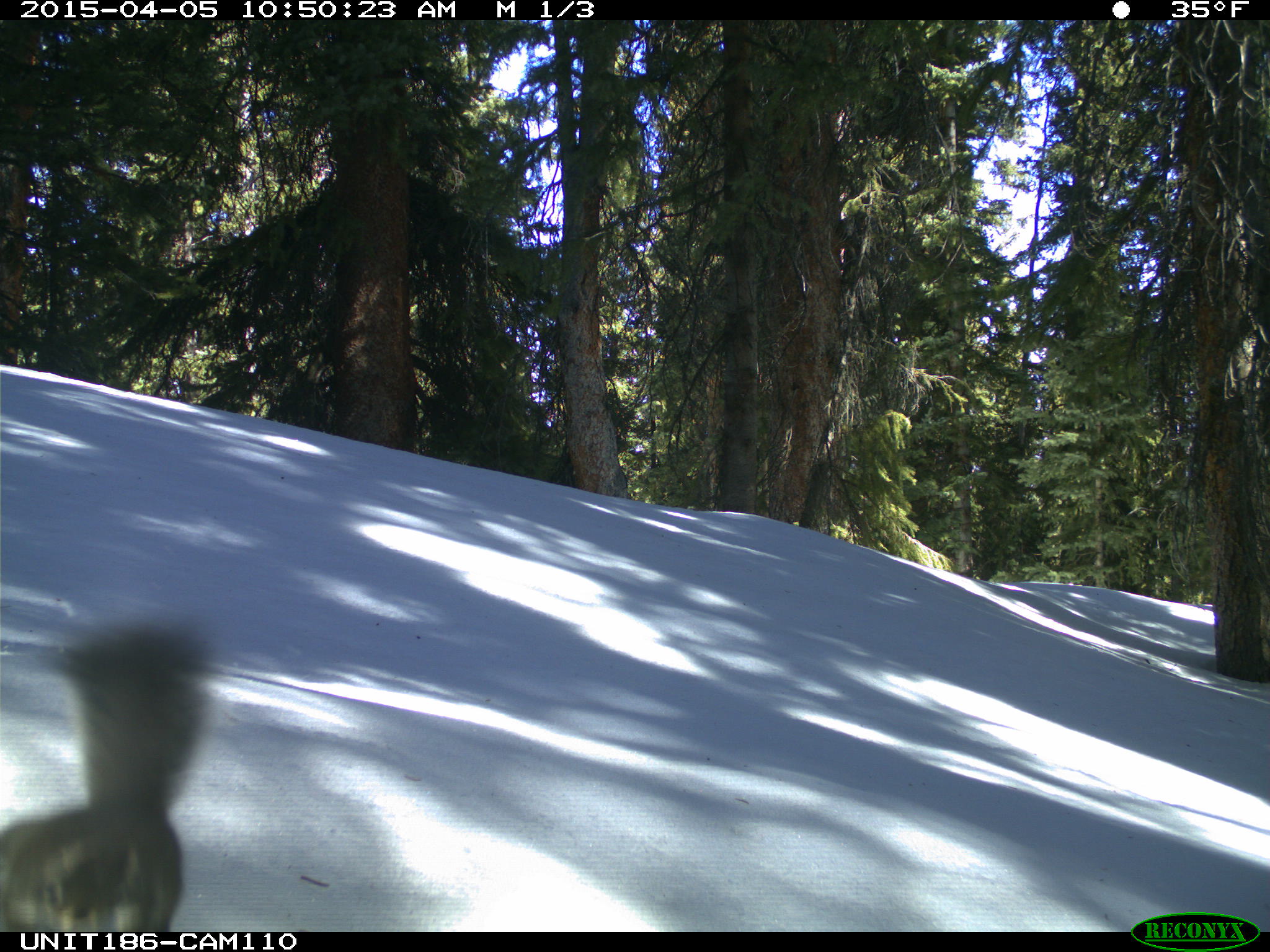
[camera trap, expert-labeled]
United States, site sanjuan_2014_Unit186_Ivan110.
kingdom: Animalia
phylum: Chordata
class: Mammalia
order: Rodentia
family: Sciuridae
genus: Tamiasciurus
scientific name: Tamiasciurus hudsonicus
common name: american red squirrel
Tamiasciurus hudsonicus (american red squirrel).